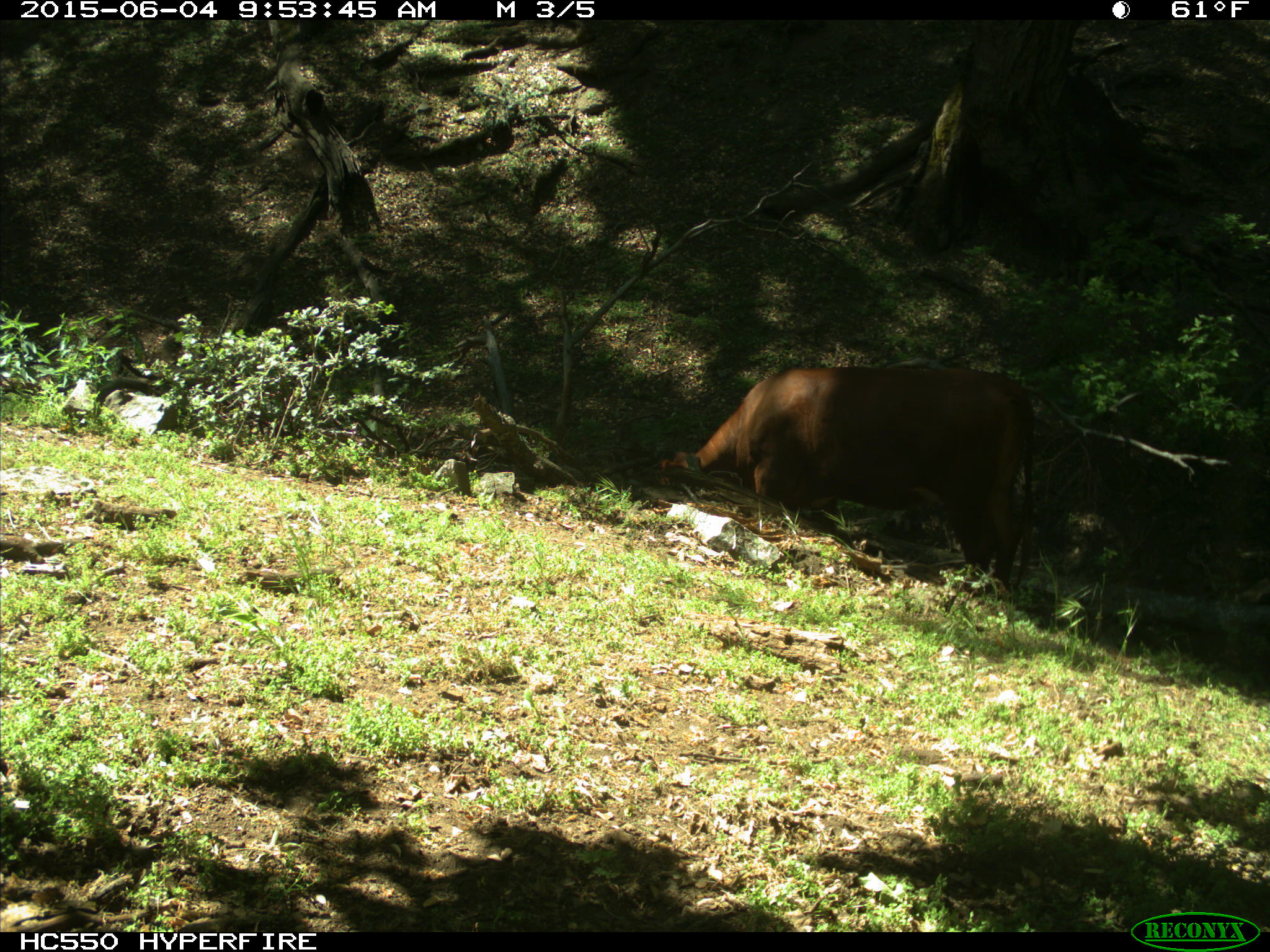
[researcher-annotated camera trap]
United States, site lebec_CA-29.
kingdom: Animalia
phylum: Chordata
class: Mammalia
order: Artiodactyla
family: Bovidae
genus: Bos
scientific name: Bos taurus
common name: domestic cow